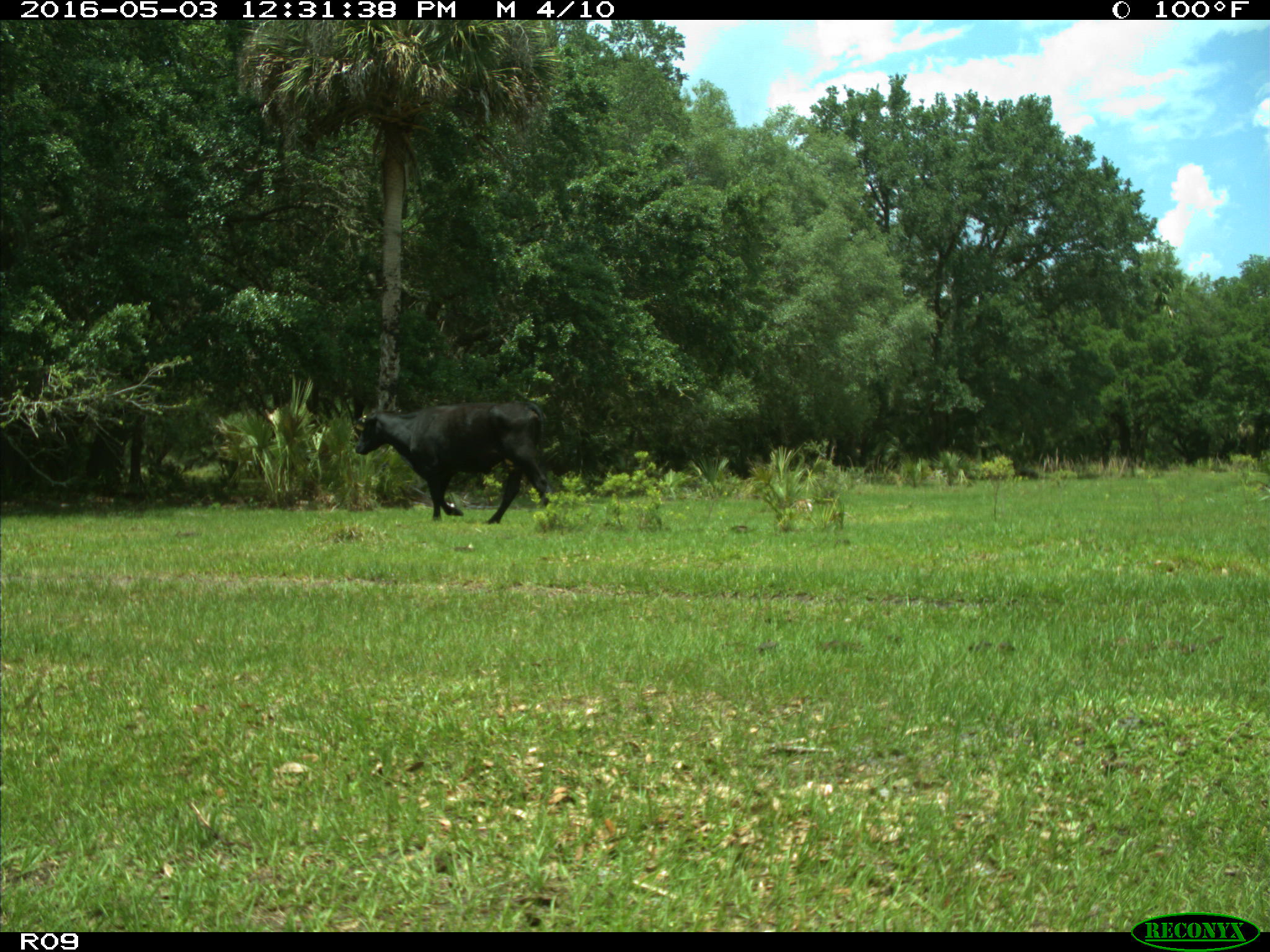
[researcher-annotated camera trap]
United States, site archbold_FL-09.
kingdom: Animalia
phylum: Chordata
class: Mammalia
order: Artiodactyla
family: Bovidae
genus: Bos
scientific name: Bos taurus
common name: domestic cow